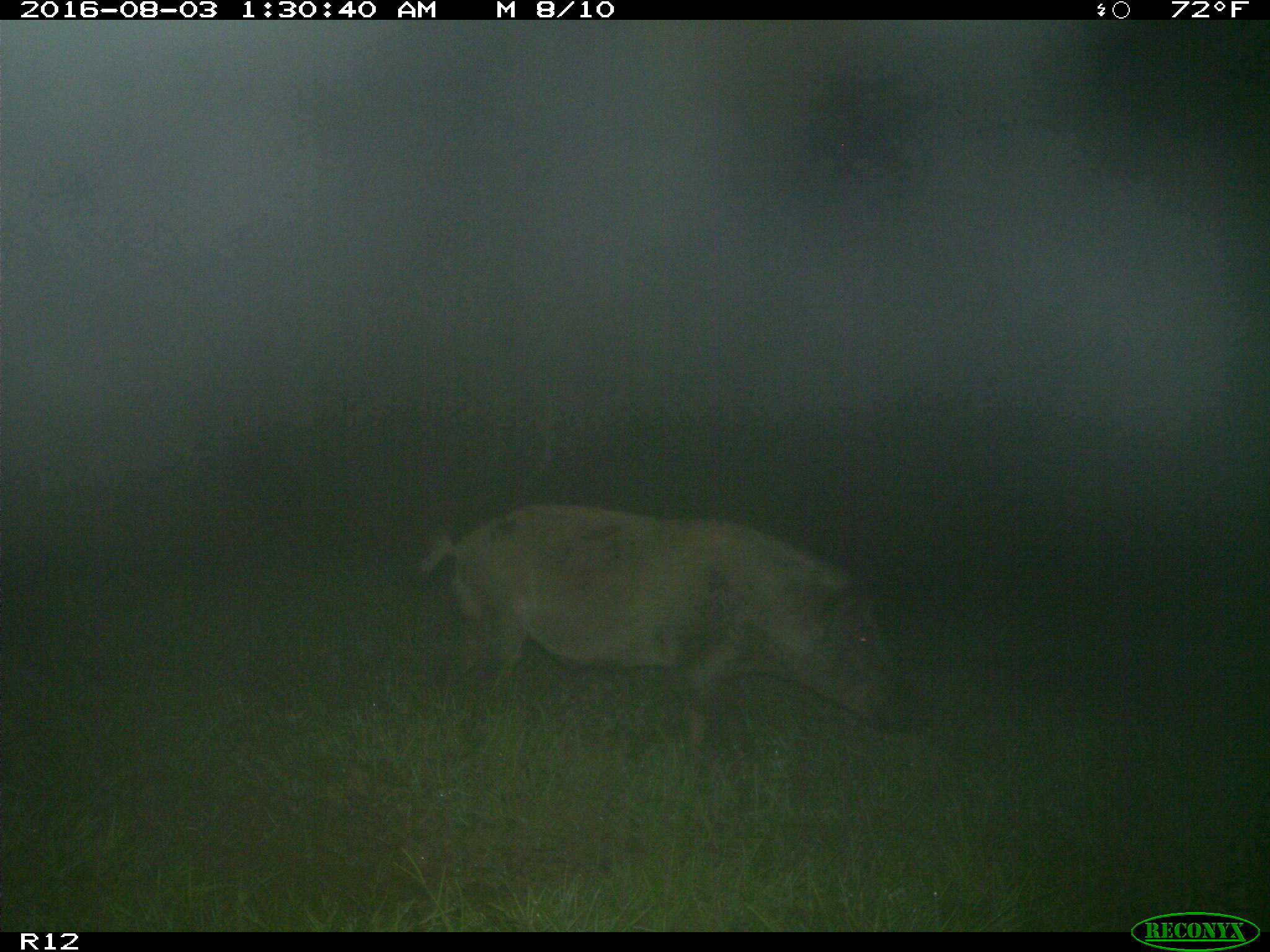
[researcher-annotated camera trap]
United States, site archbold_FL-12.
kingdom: Animalia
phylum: Chordata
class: Mammalia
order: Artiodactyla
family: Suidae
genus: Sus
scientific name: Sus scrofa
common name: wild boar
Sus scrofa (wild boar).